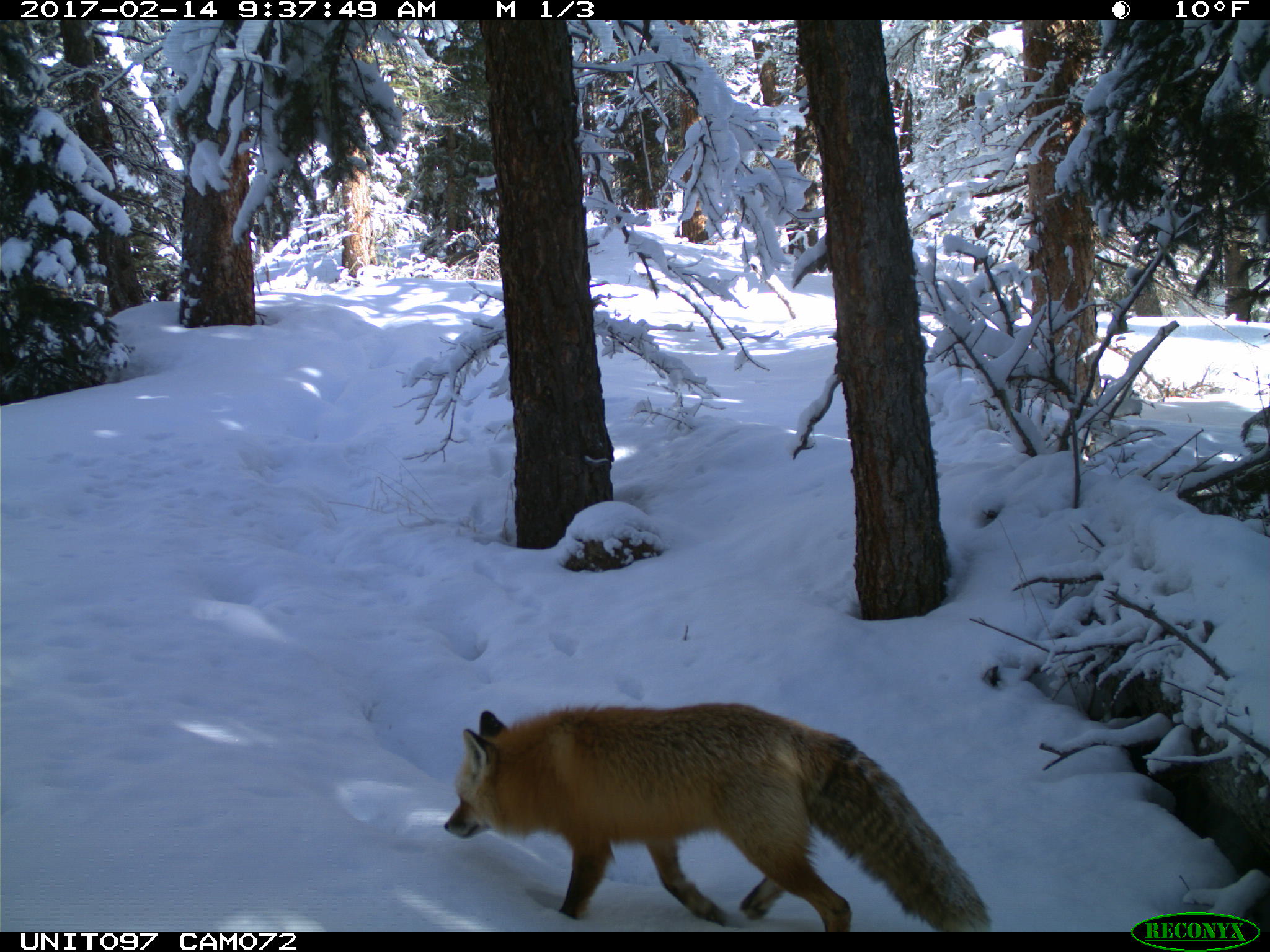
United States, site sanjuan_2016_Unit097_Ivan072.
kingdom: Animalia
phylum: Chordata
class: Mammalia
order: Carnivora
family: Canidae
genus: Vulpes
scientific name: Vulpes vulpes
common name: red fox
Vulpes vulpes (red fox).